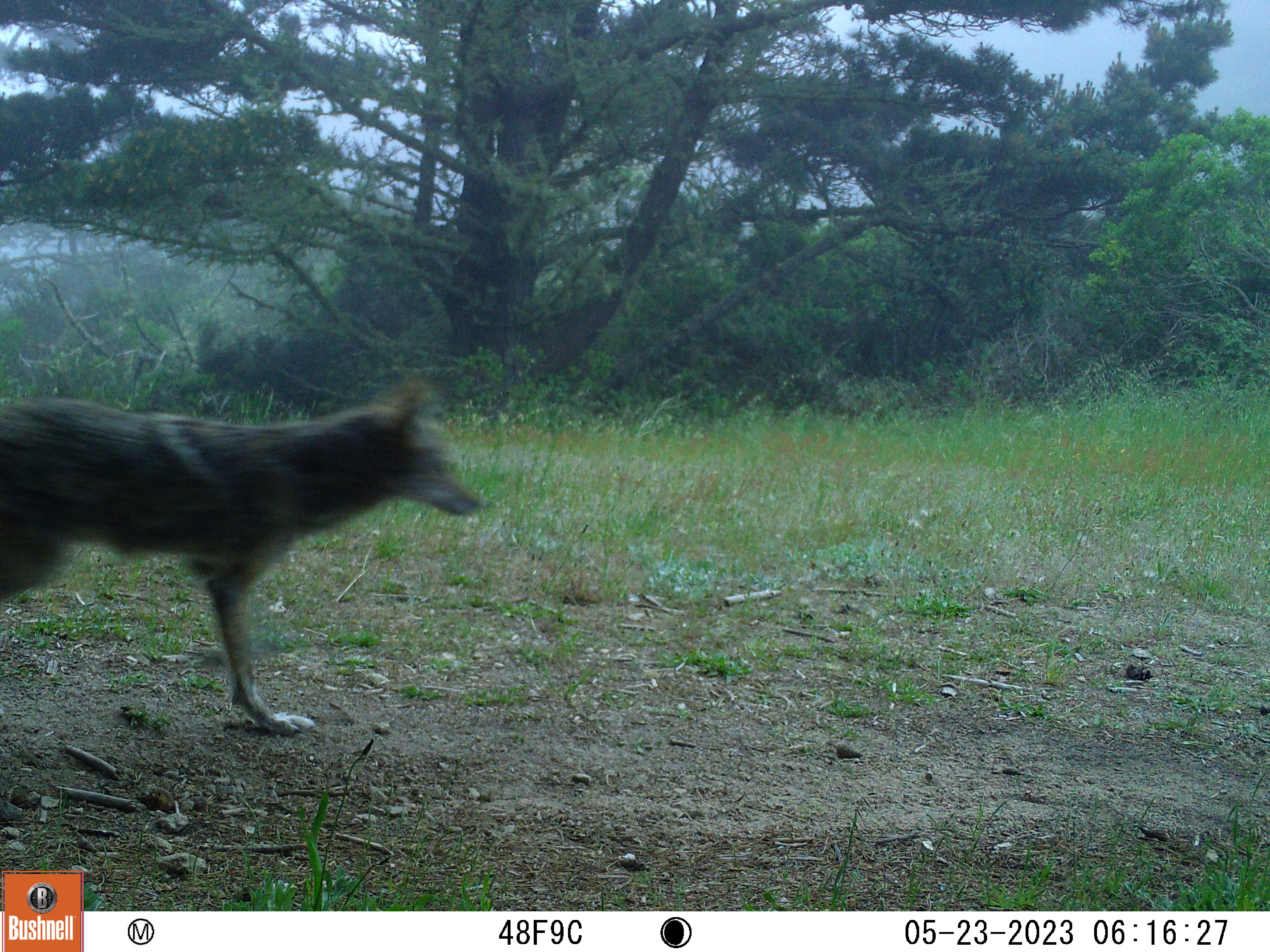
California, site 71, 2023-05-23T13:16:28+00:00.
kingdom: Animalia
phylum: Chordata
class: Mammalia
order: Carnivora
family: Canidae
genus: Canis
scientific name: Canis latrans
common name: coyote